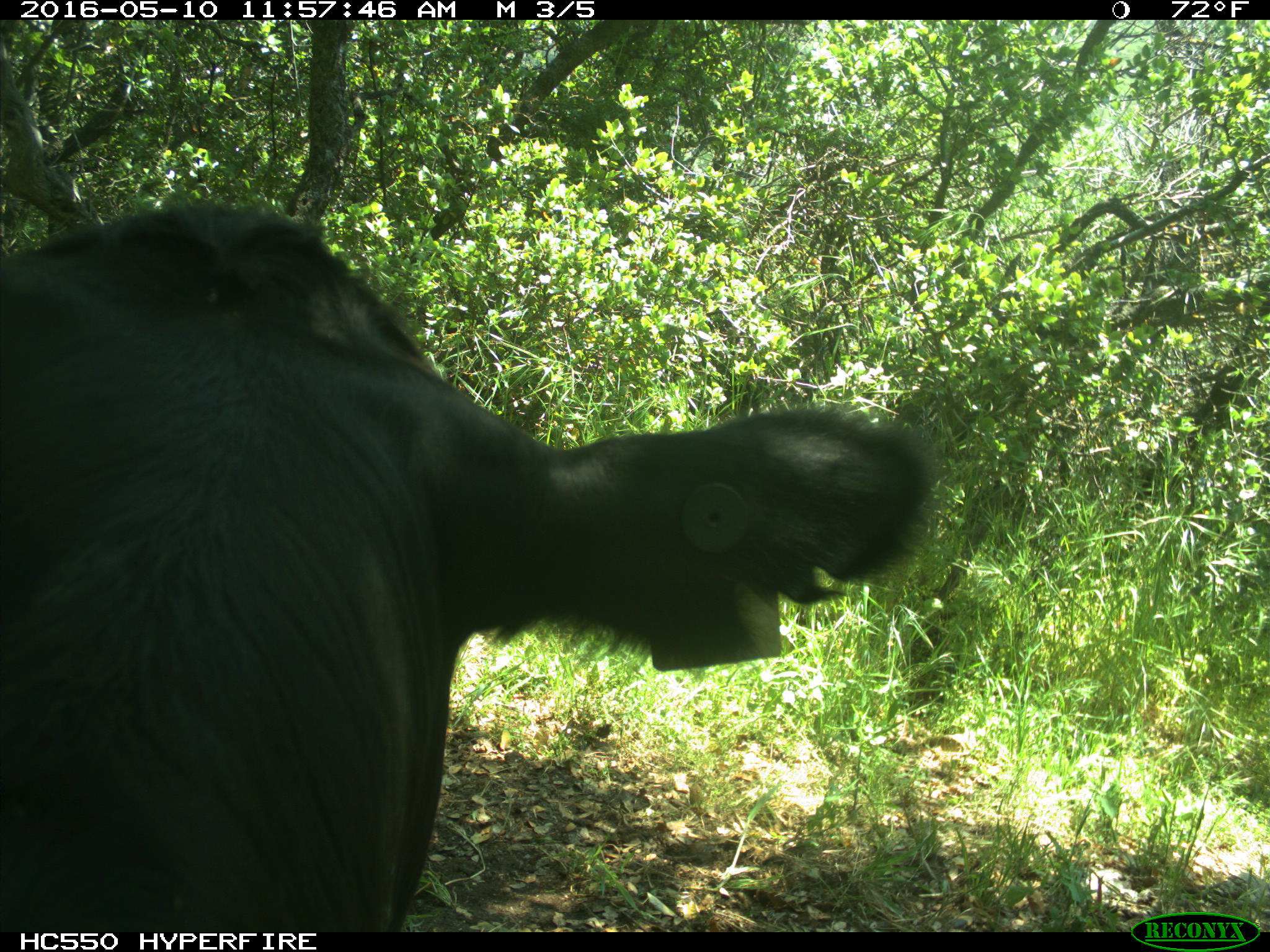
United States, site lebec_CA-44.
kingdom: Animalia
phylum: Chordata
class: Mammalia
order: Artiodactyla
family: Bovidae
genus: Bos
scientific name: Bos taurus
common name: domestic cow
Bos taurus (domestic cow).